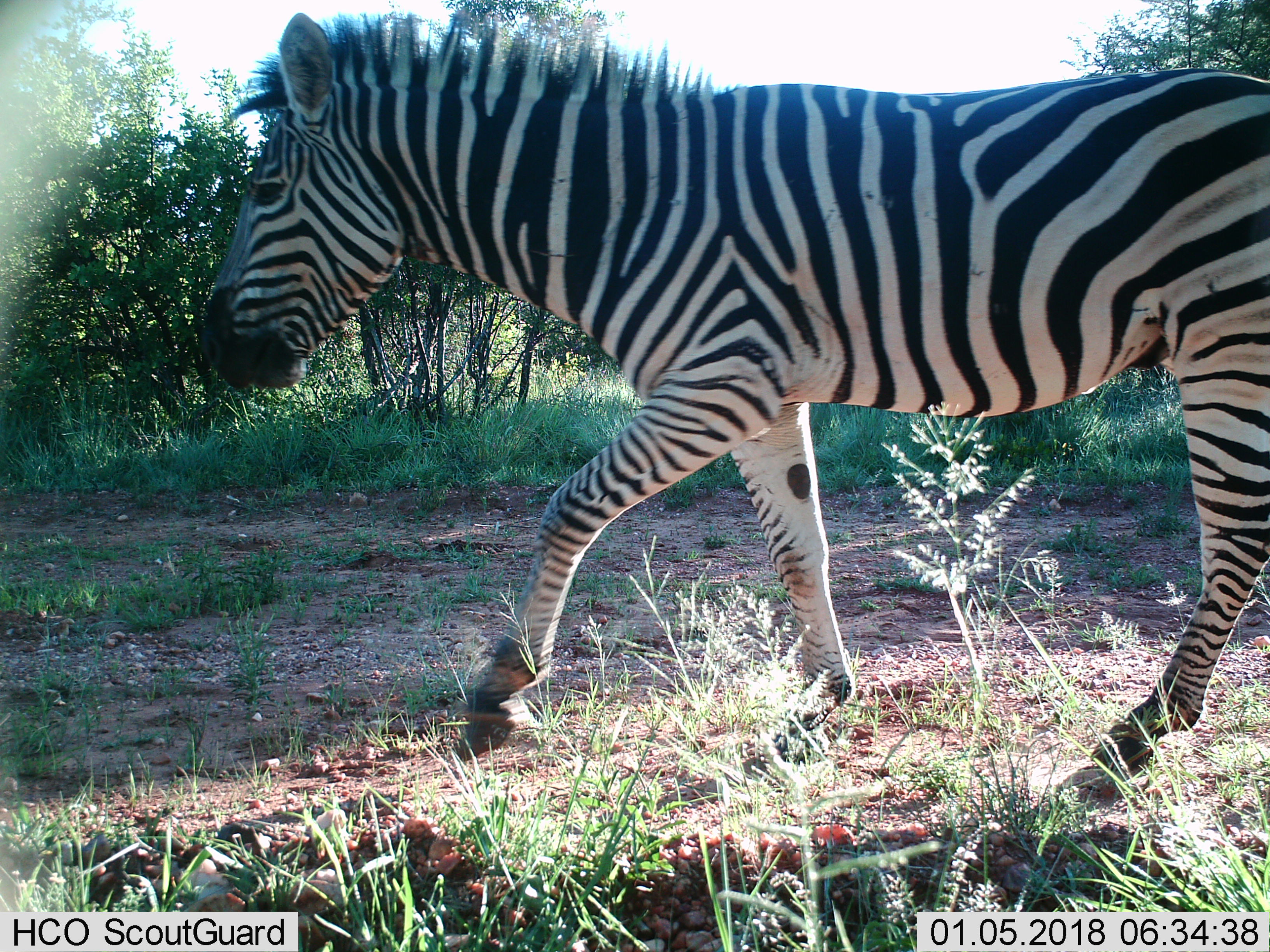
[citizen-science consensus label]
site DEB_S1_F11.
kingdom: Animalia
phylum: Chordata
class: Mammalia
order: Perissodactyla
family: Equidae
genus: Equus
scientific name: Equus quagga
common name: plains zebra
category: zebraplains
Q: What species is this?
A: Zebraplains (plains zebra) (Equus quagga).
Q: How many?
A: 1.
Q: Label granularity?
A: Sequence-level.